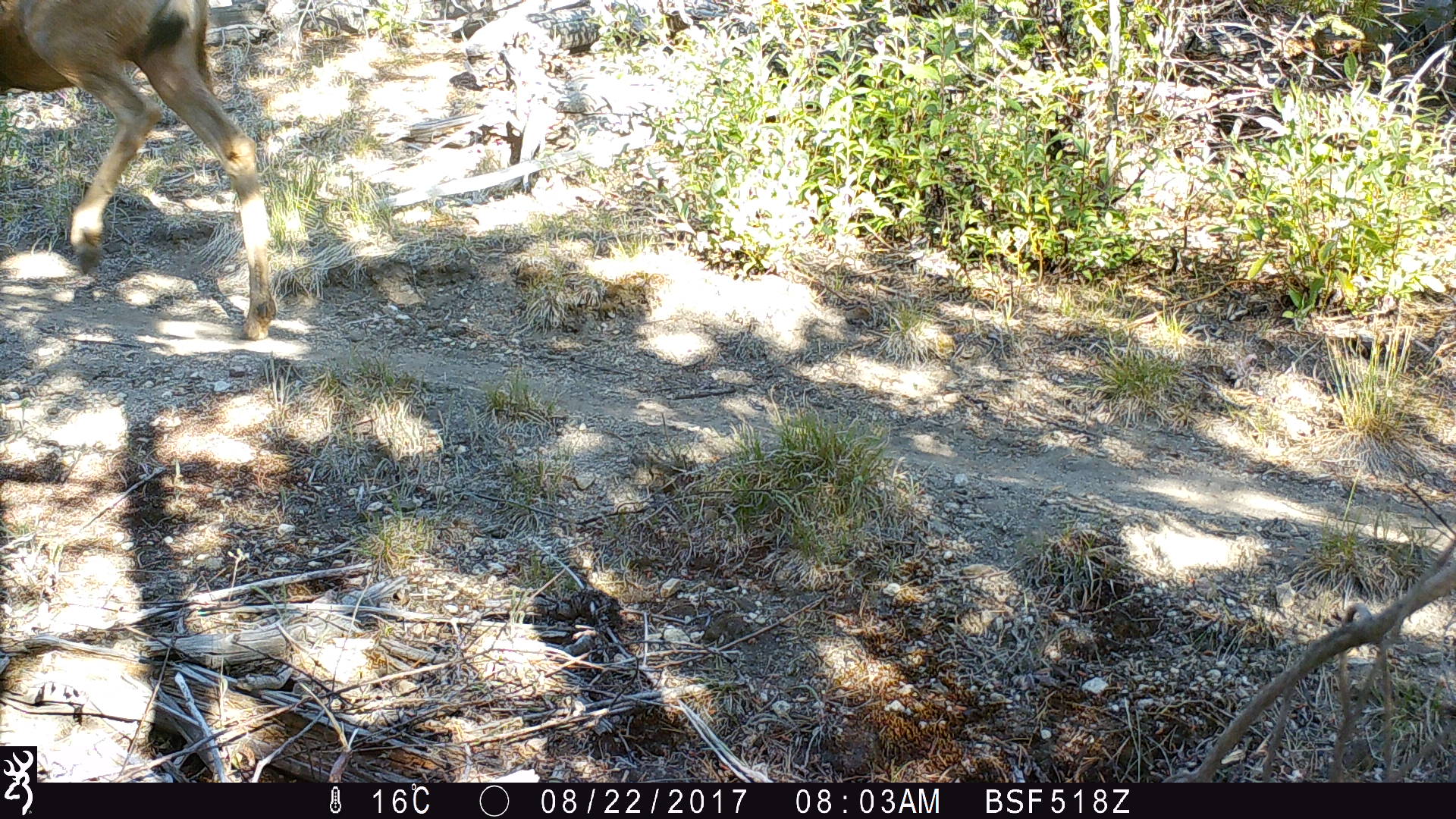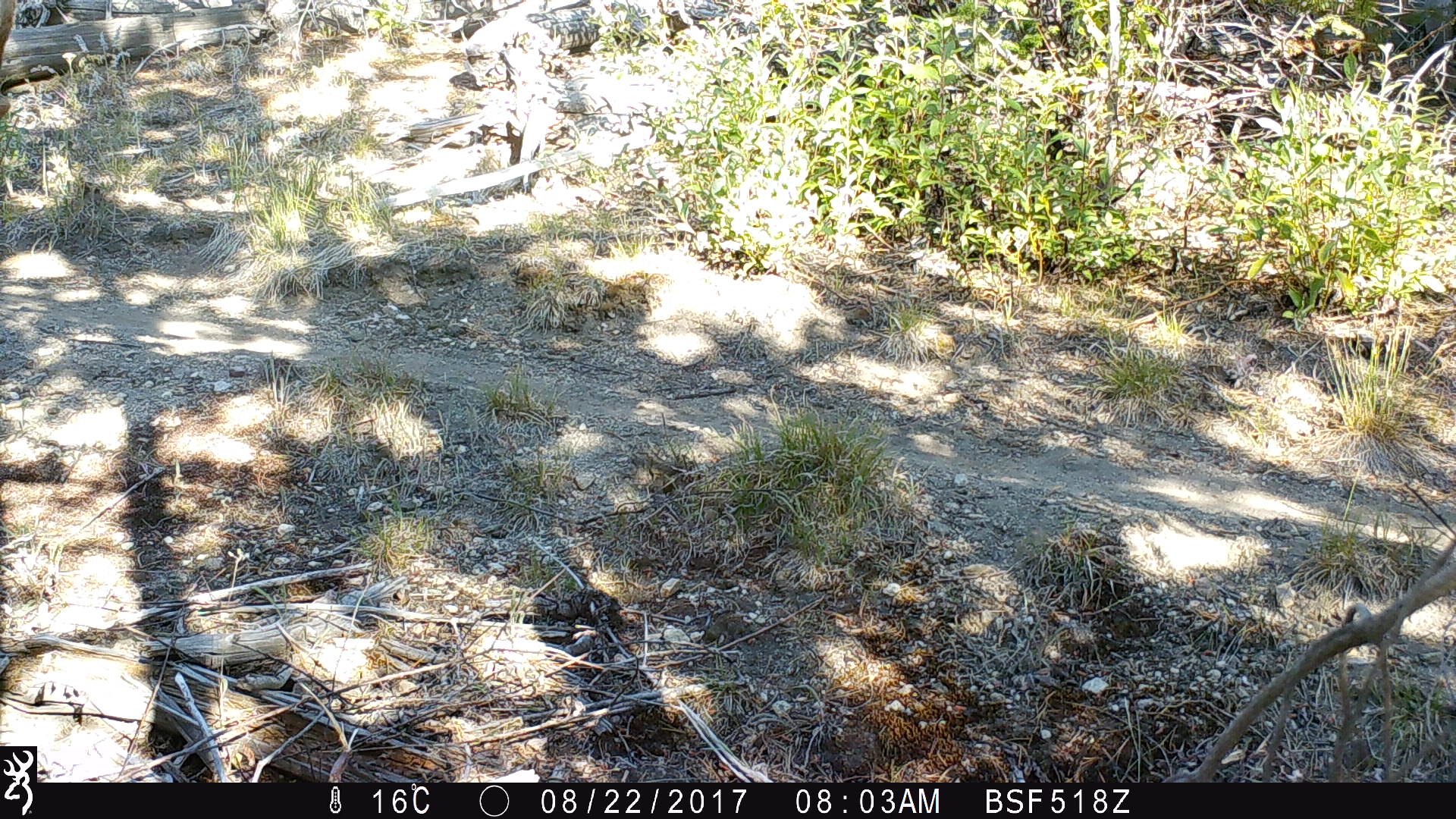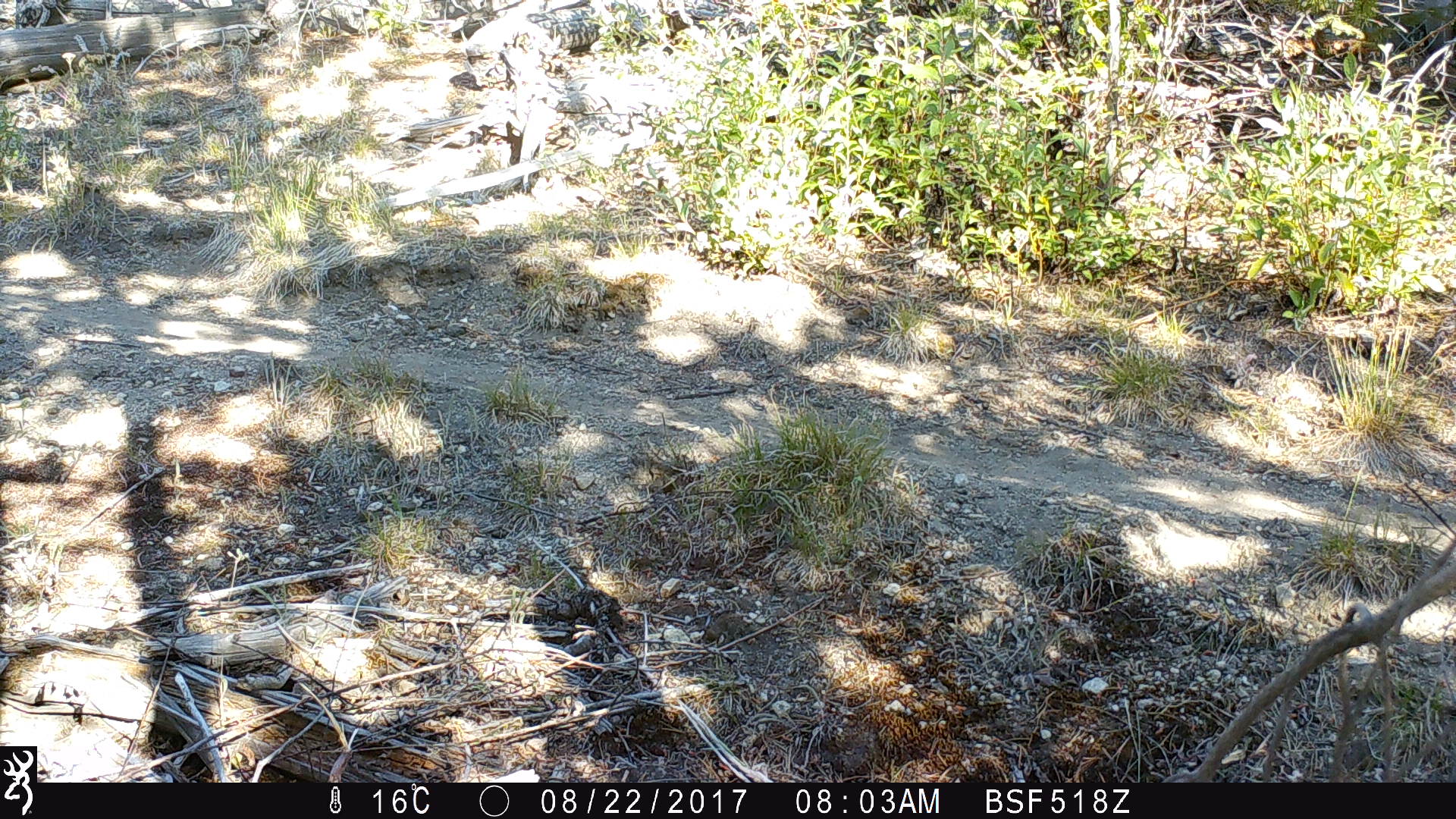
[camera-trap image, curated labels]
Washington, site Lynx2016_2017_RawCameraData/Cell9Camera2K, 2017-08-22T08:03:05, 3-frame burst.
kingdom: Animalia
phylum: Chordata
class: Mammalia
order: Artiodactyla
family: Cervidae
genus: Odocoileus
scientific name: Odocoileus hemionus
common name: mule deer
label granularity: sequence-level